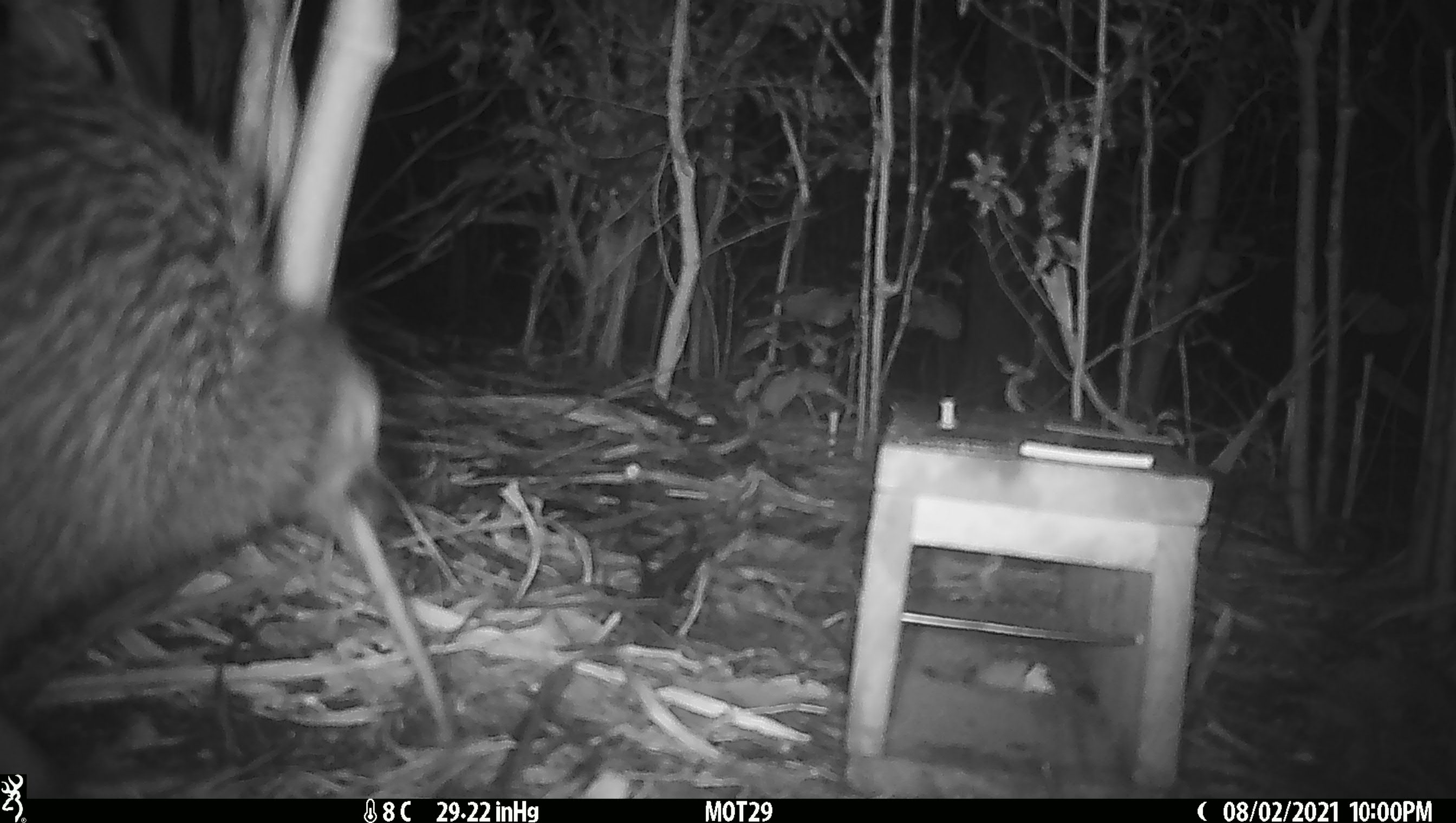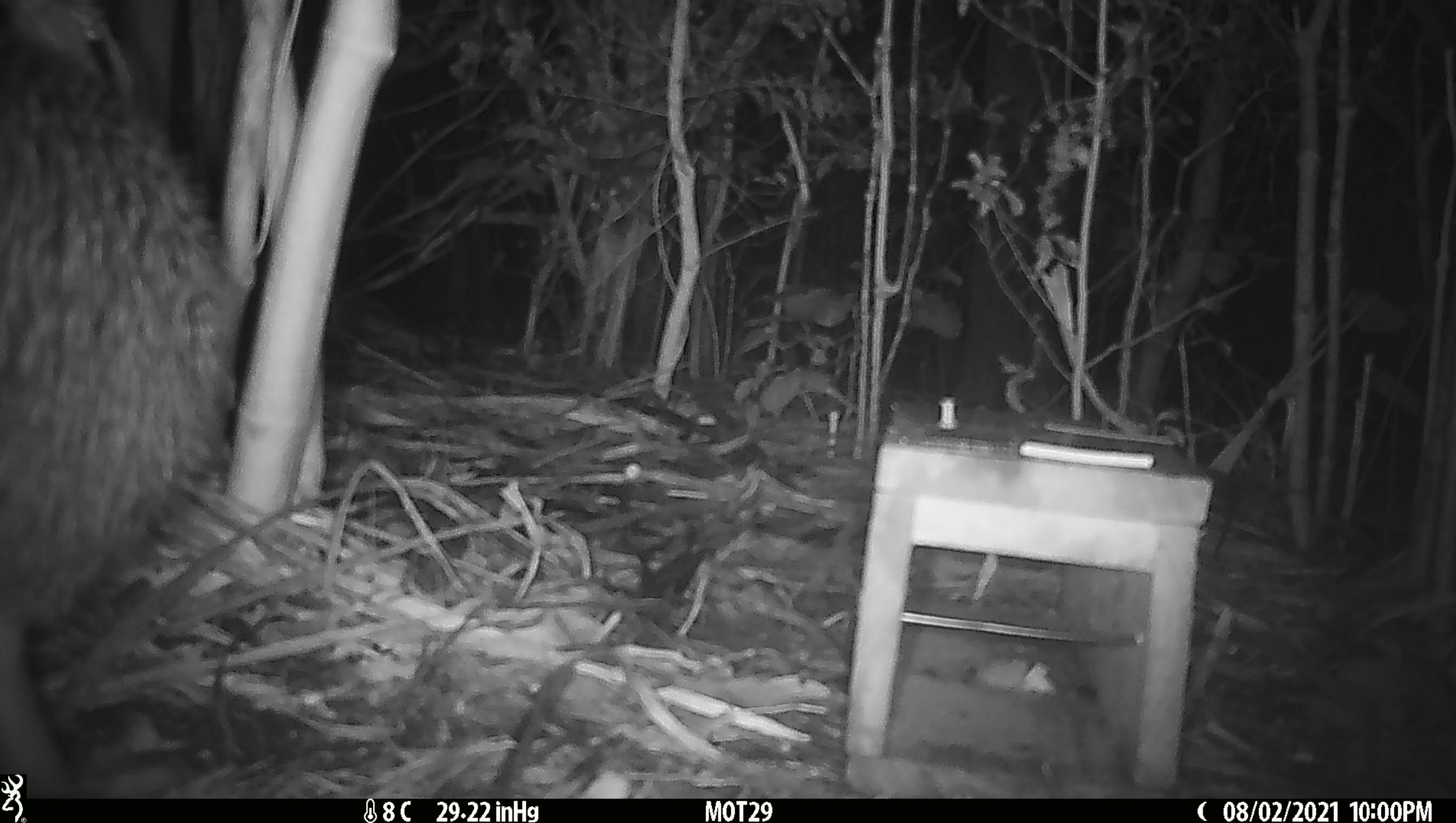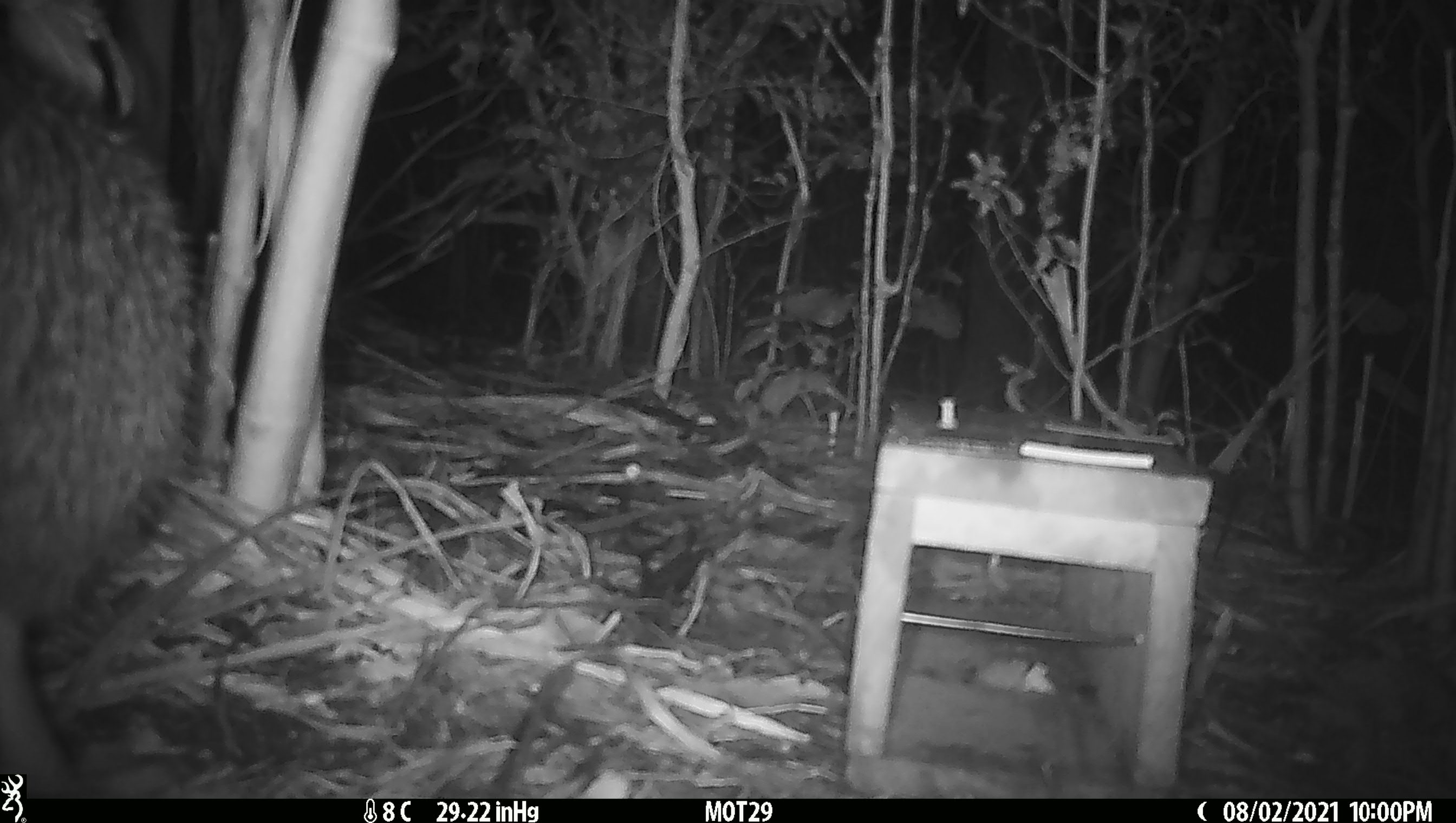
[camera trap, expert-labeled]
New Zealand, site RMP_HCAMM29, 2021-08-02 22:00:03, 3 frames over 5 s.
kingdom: Animalia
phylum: Chordata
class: Aves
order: Apterygiformes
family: Apterygidae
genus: Apteryx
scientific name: Apteryx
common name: kiwi